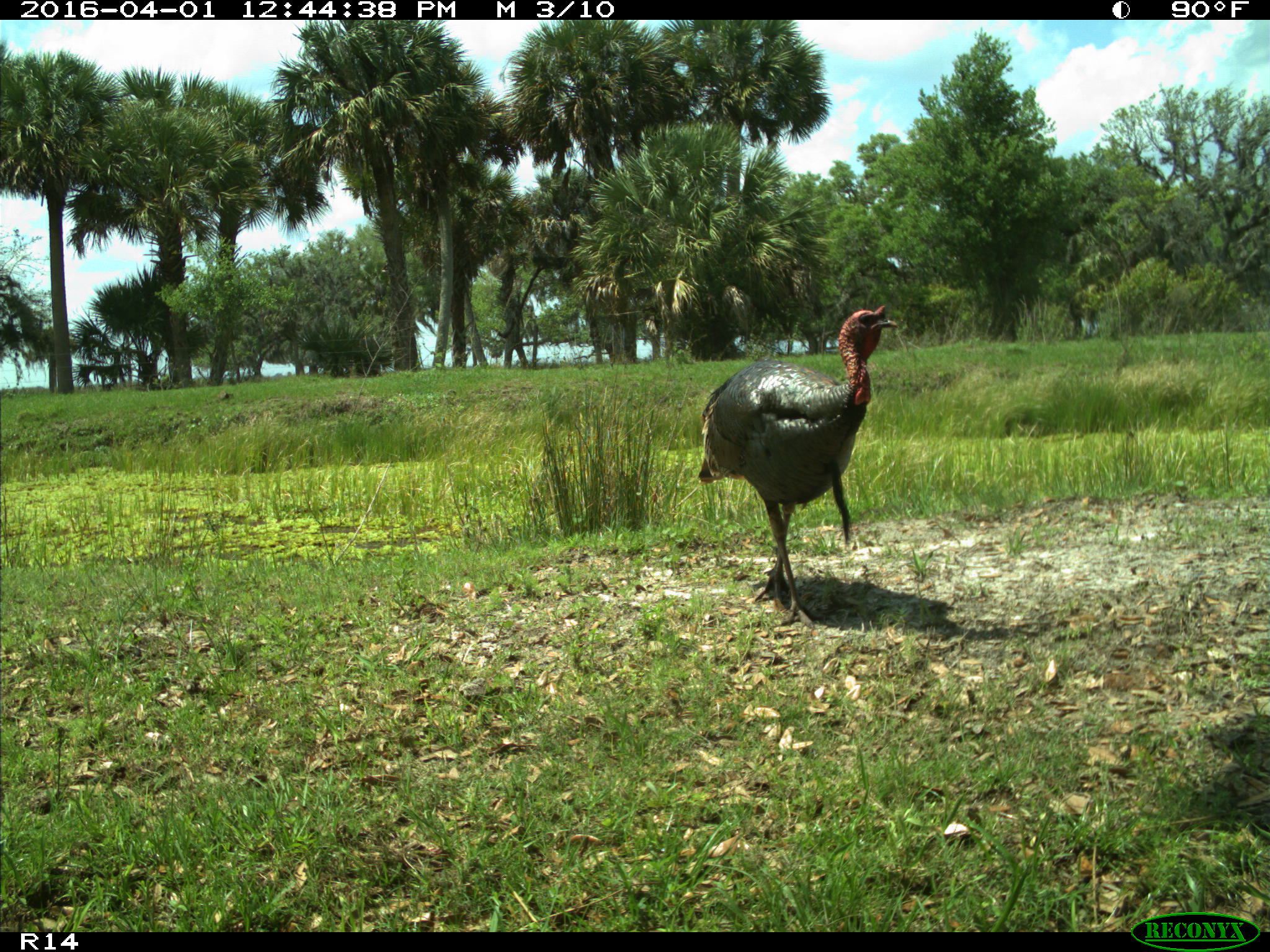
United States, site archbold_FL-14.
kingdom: Animalia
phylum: Chordata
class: Aves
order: Galliformes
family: Phasianidae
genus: Meleagris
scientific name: Meleagris gallopavo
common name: wild turkey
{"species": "Meleagris gallopavo (wild turkey)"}